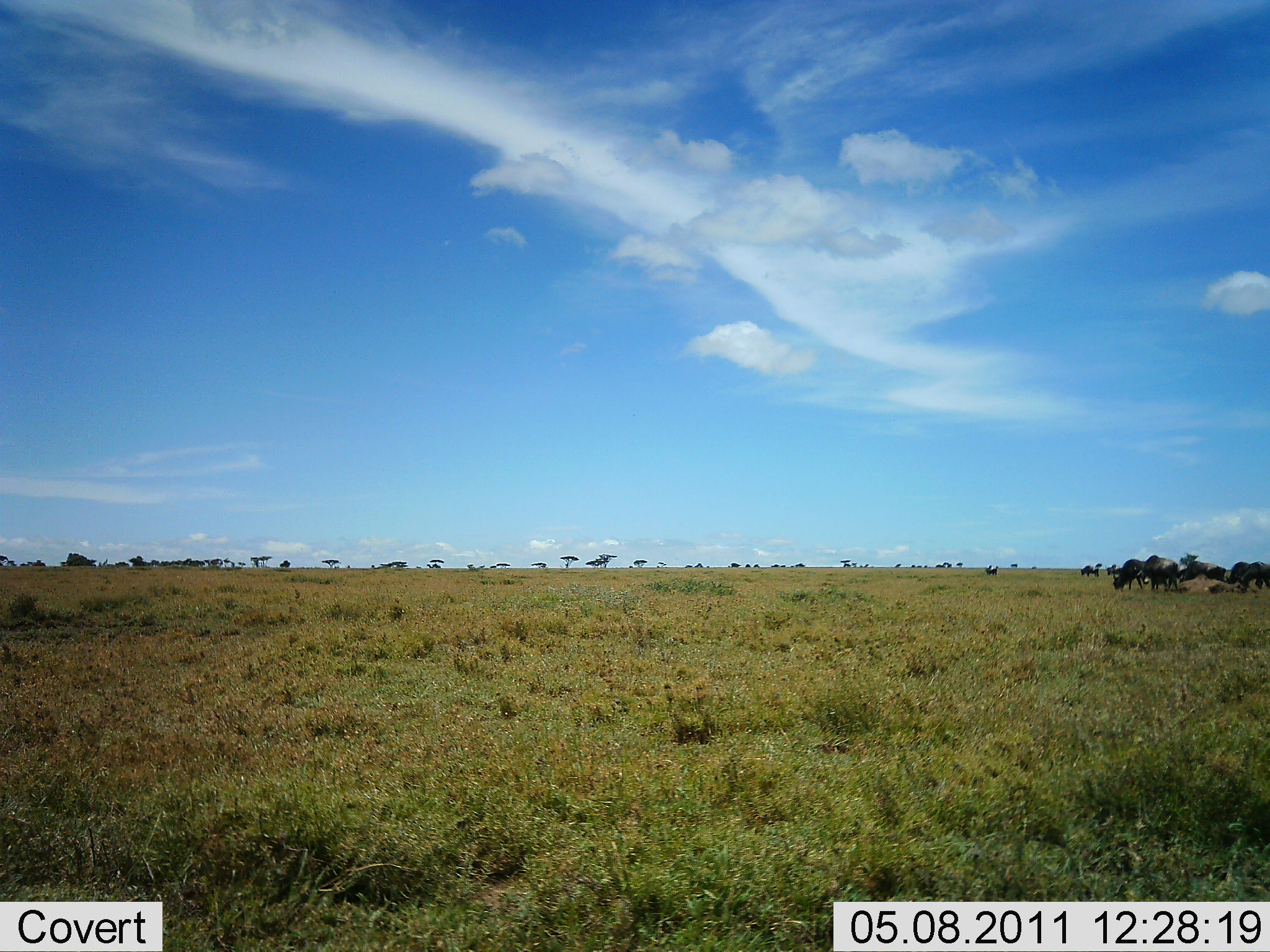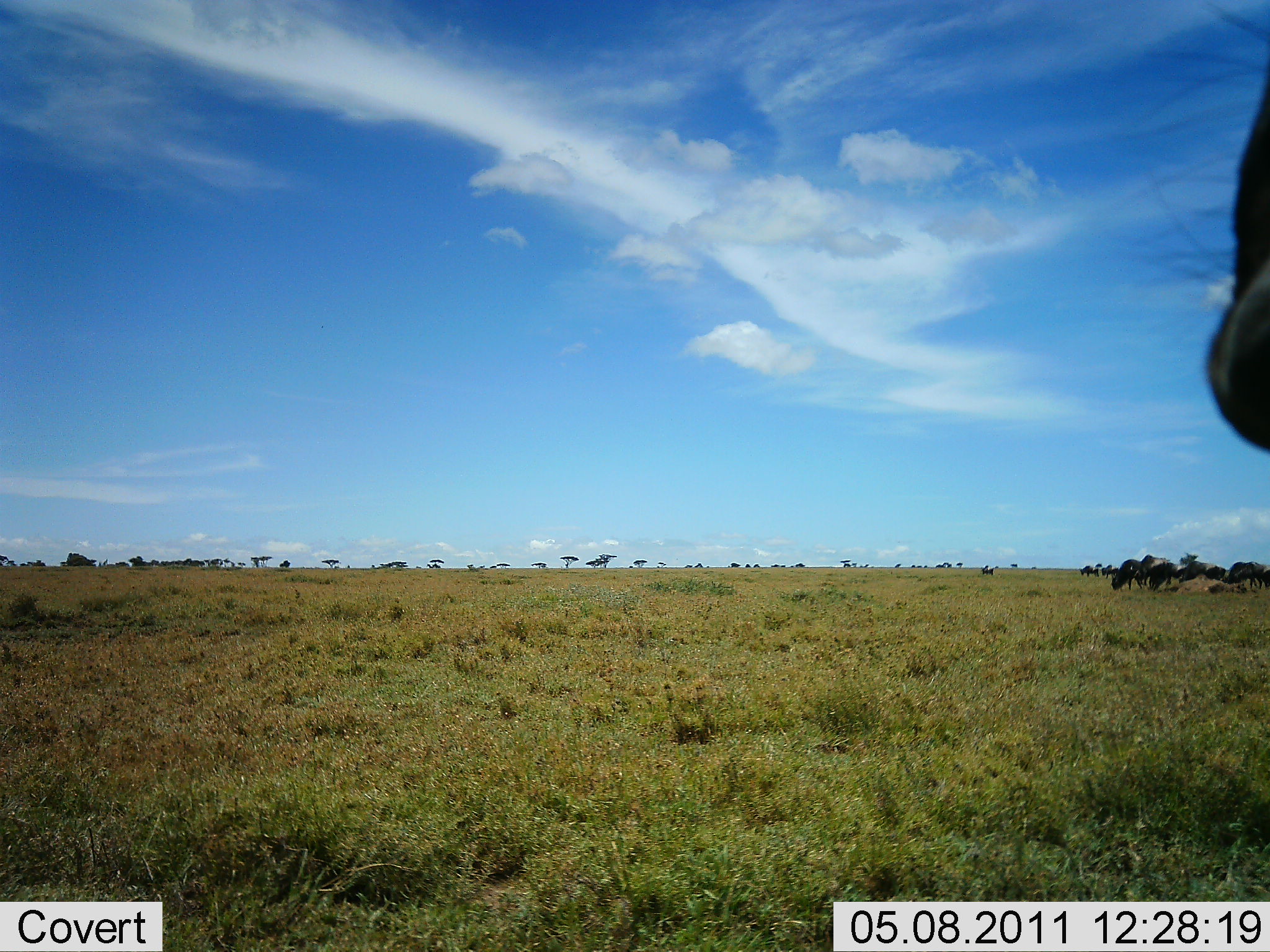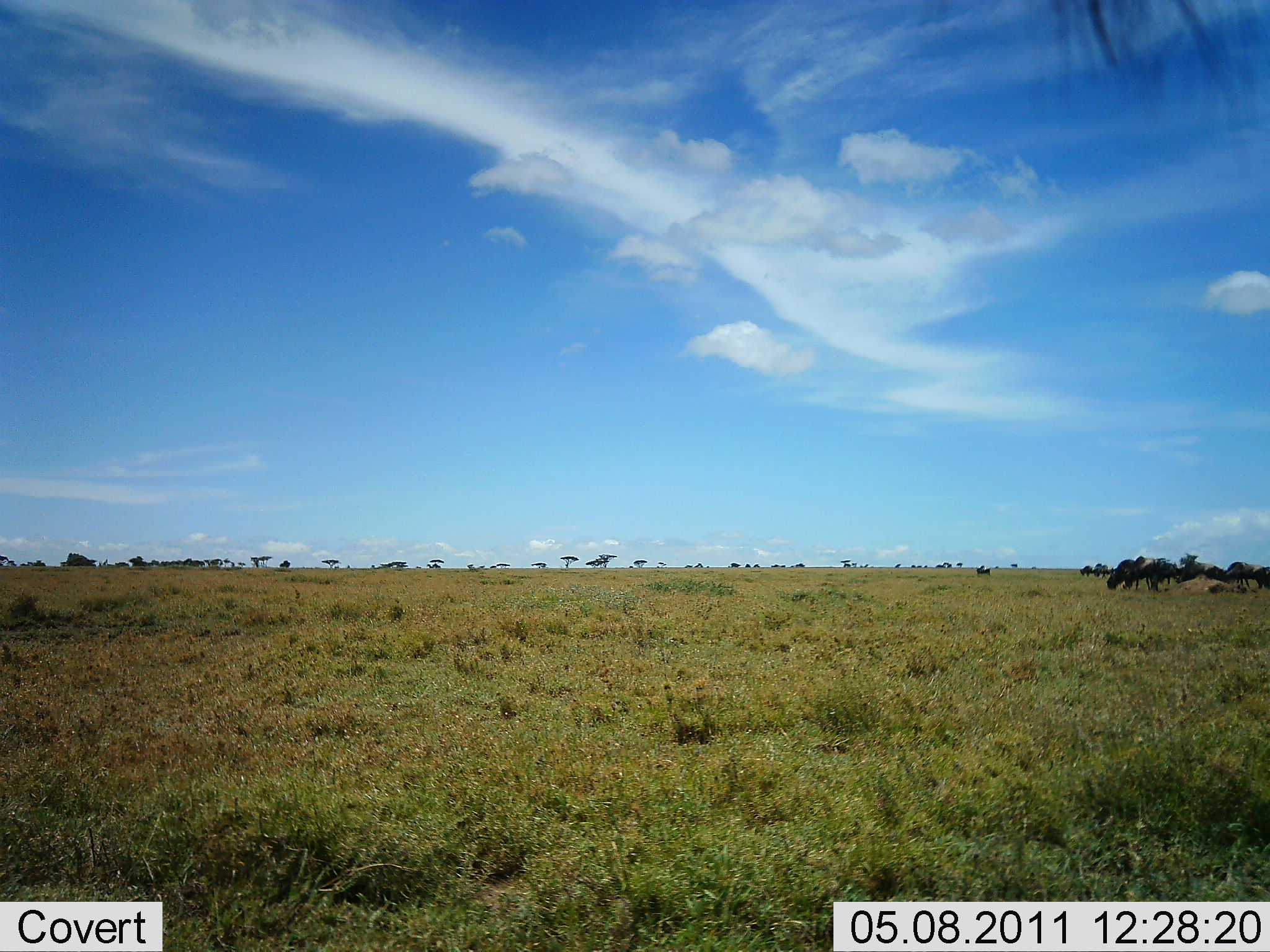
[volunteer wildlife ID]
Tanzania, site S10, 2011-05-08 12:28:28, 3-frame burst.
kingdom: Animalia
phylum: Chordata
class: Mammalia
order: Artiodactyla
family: Bovidae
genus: Connochaetes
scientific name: Connochaetes taurinus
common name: blue wildebeest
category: wildebeest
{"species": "wildebeest (blue wildebeest) (Connochaetes taurinus)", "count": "9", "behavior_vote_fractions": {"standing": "50%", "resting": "0%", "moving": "67%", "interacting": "0%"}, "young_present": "0%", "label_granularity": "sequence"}